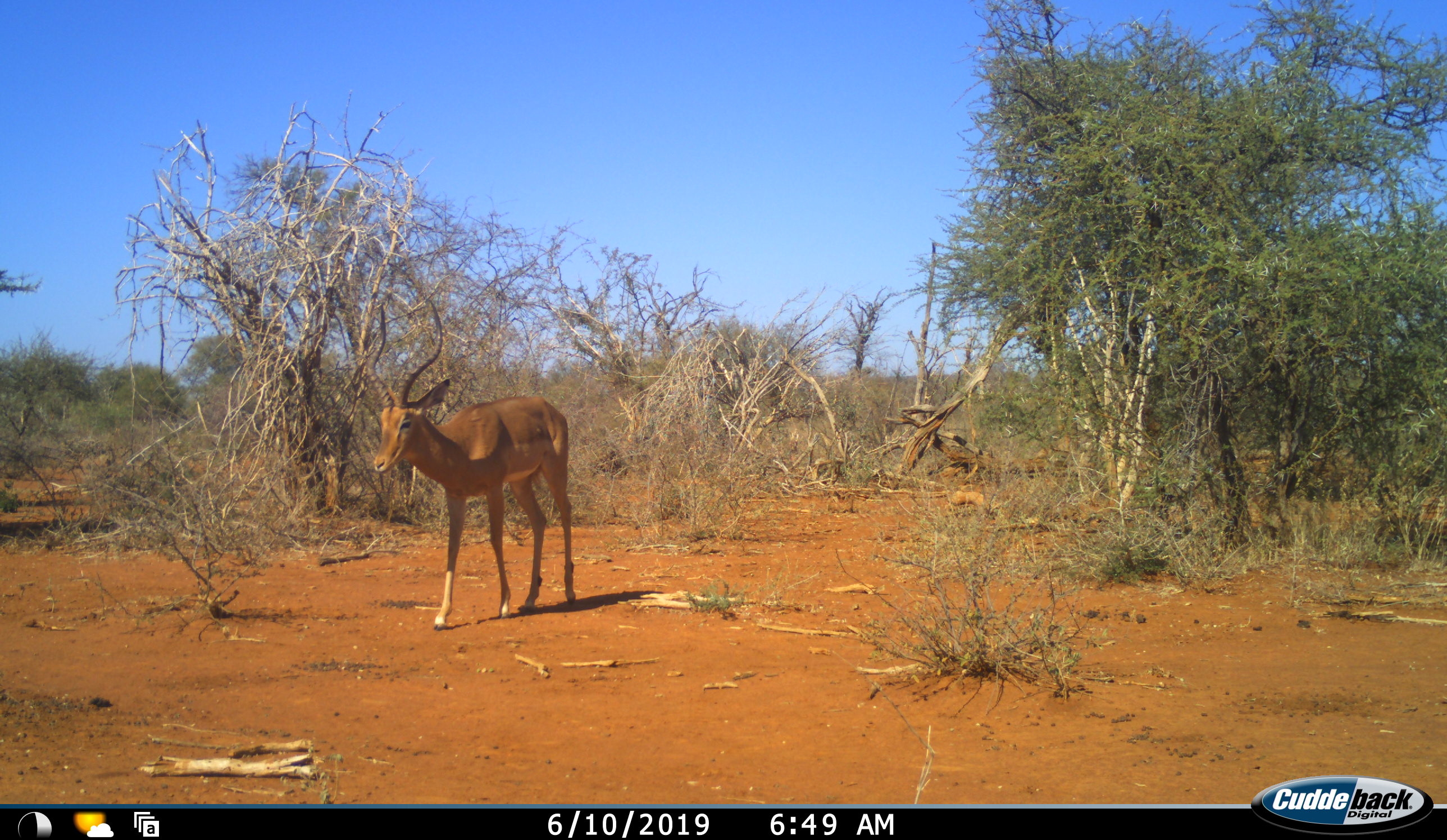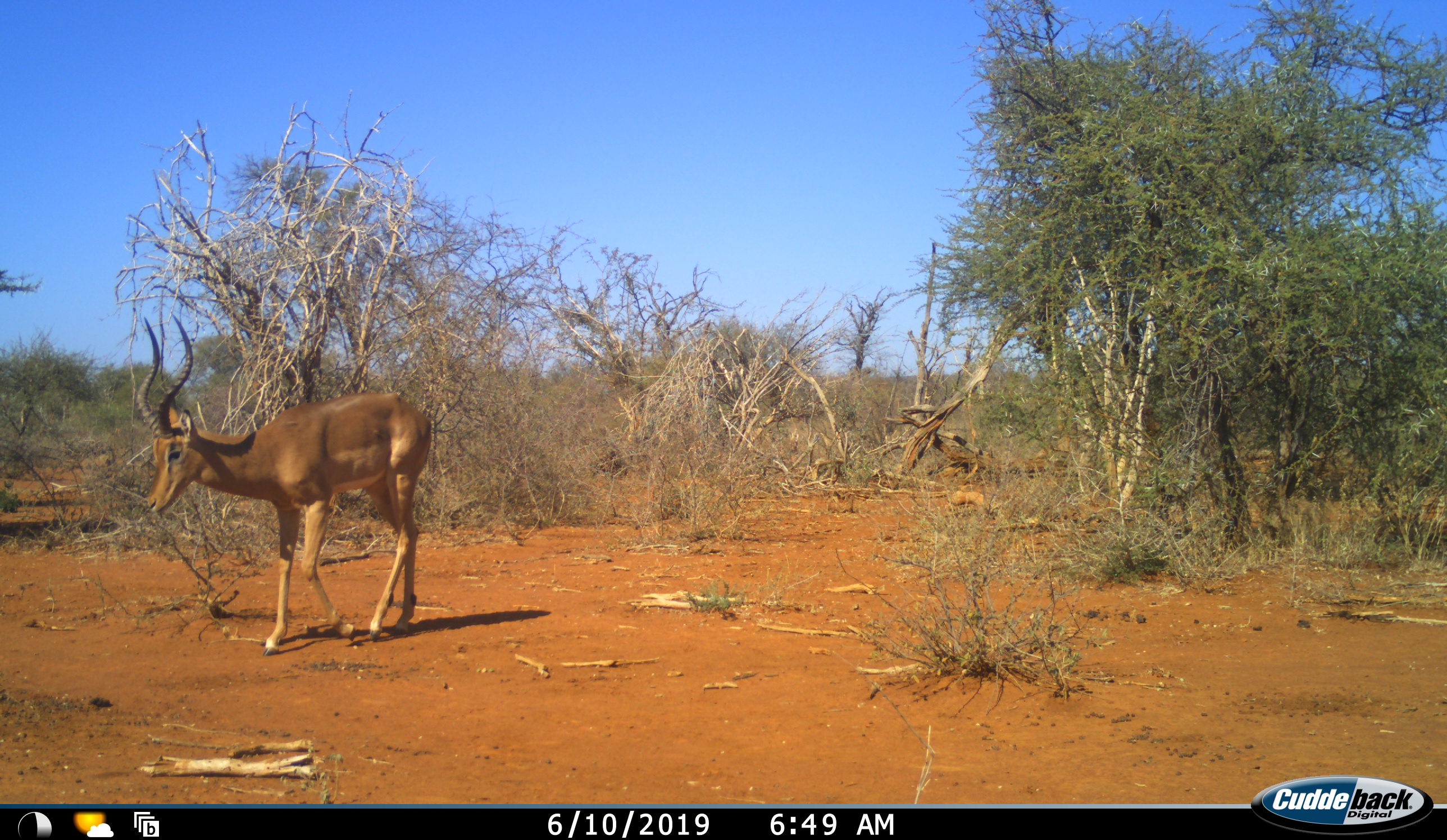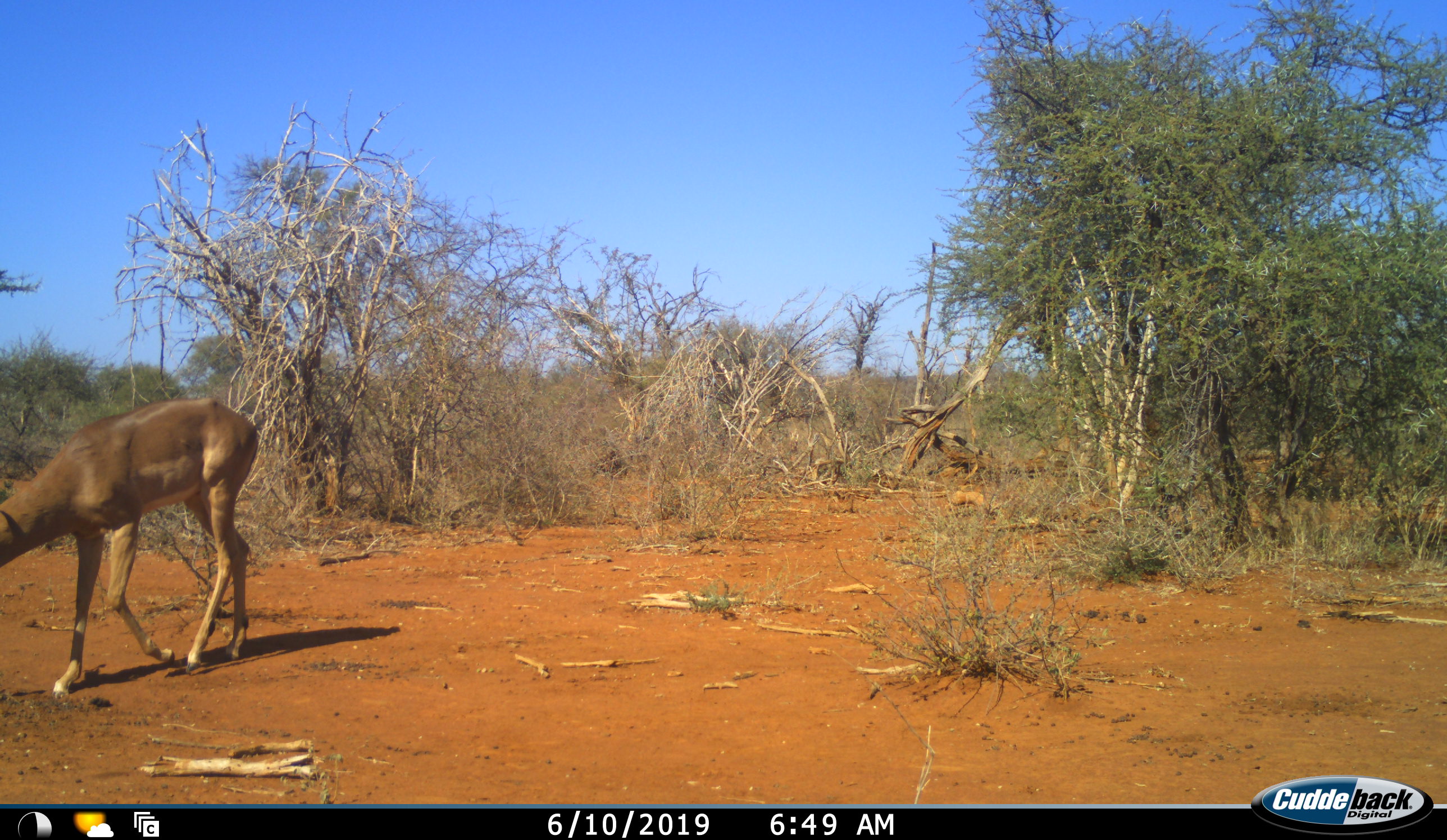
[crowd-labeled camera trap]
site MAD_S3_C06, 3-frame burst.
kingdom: Animalia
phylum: Chordata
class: Mammalia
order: Artiodactyla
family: Bovidae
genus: Aepyceros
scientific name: Aepyceros melampus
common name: impala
Impala (Aepyceros melampus), count 1. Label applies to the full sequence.